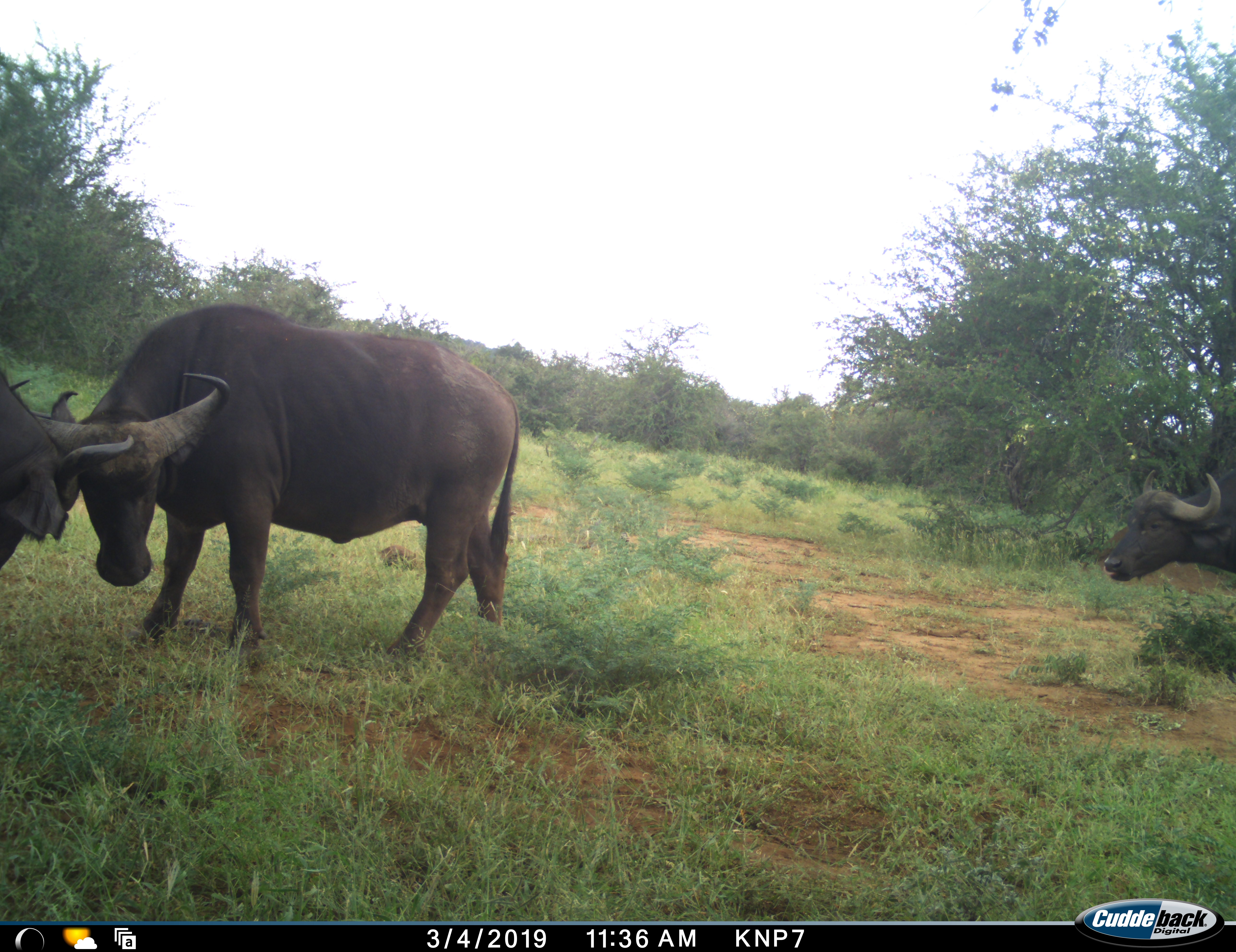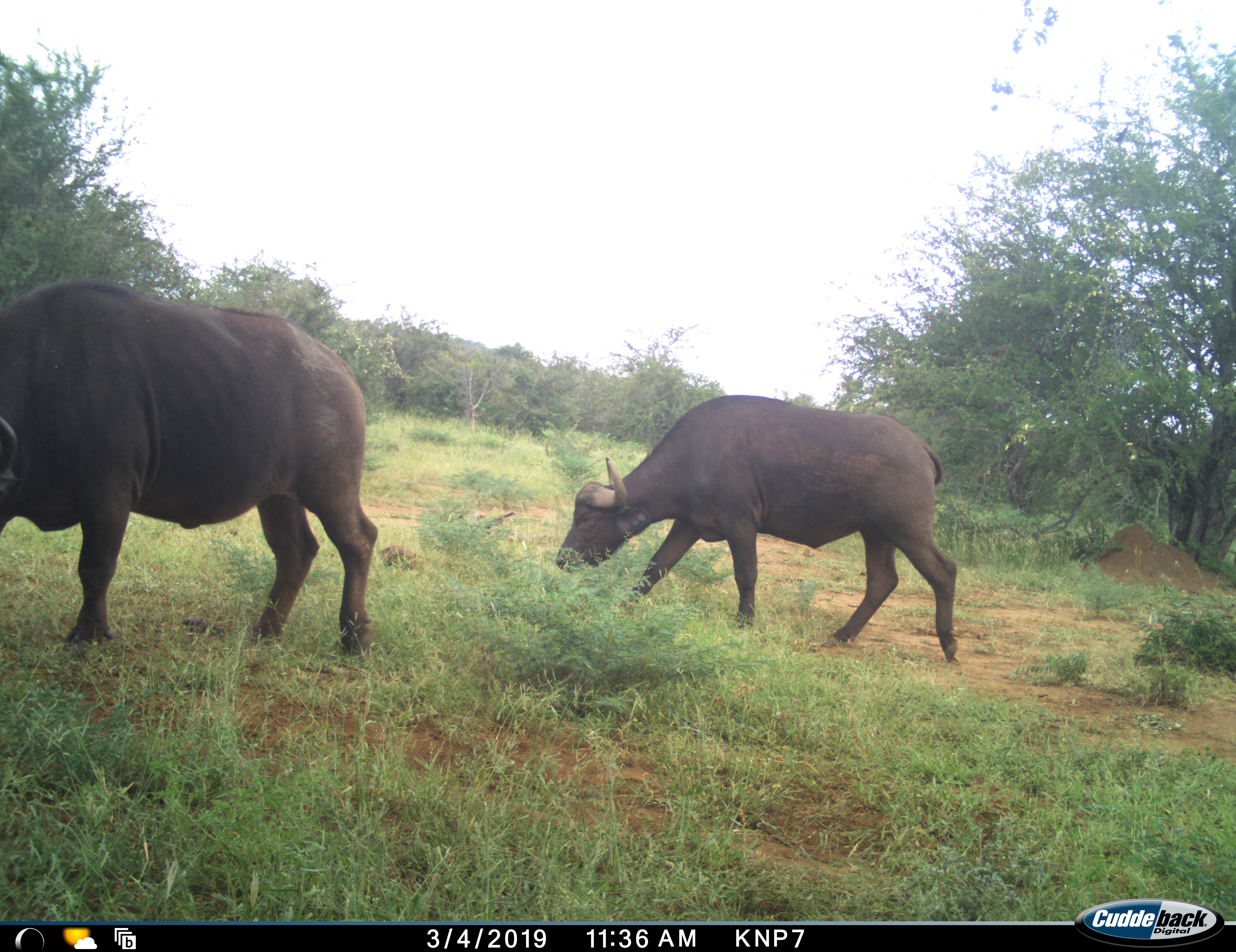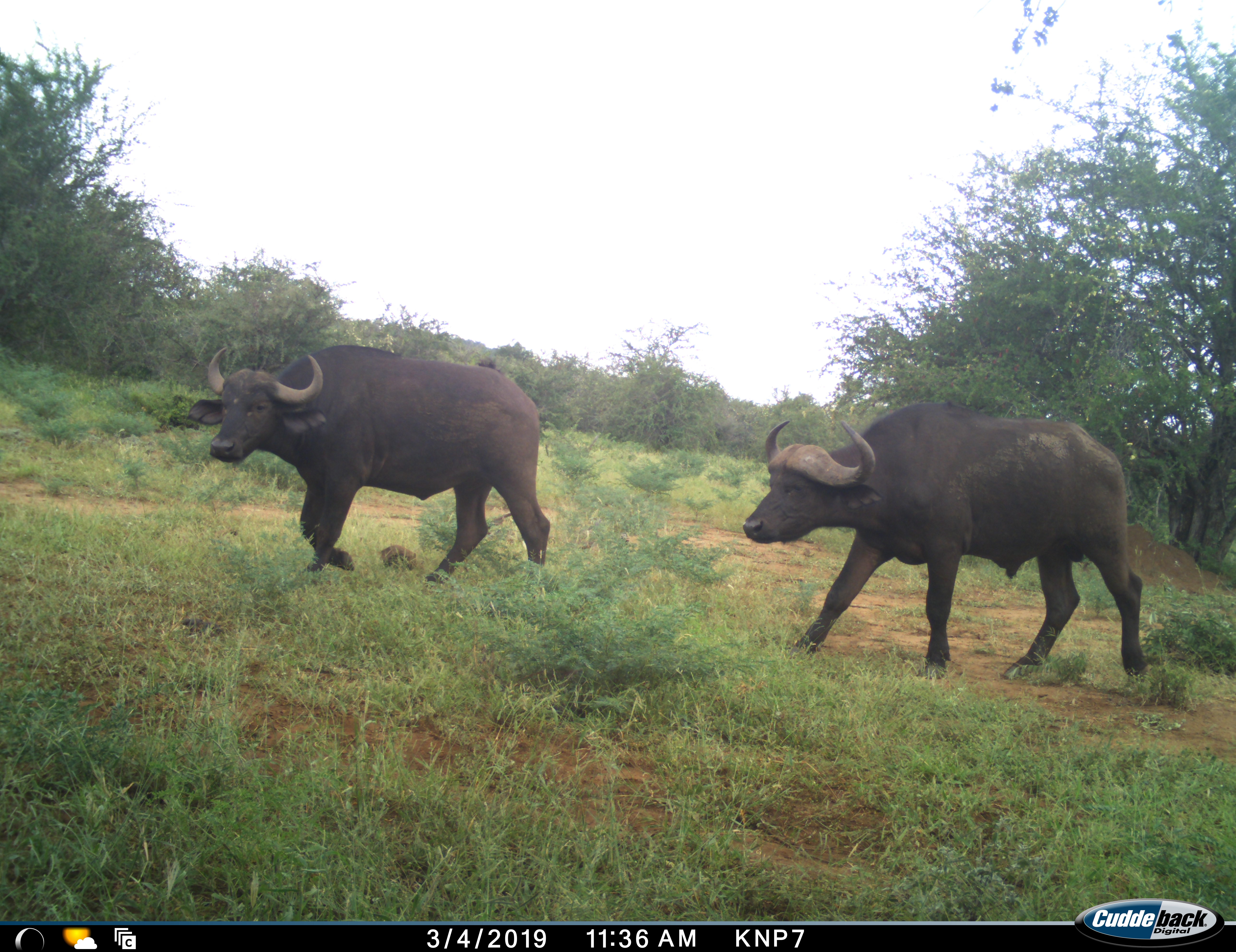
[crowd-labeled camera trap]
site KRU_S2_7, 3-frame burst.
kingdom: Animalia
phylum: Chordata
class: Mammalia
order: Artiodactyla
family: Bovidae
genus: Syncerus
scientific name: Syncerus caffer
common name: african buffalo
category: buffalo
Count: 4.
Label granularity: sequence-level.